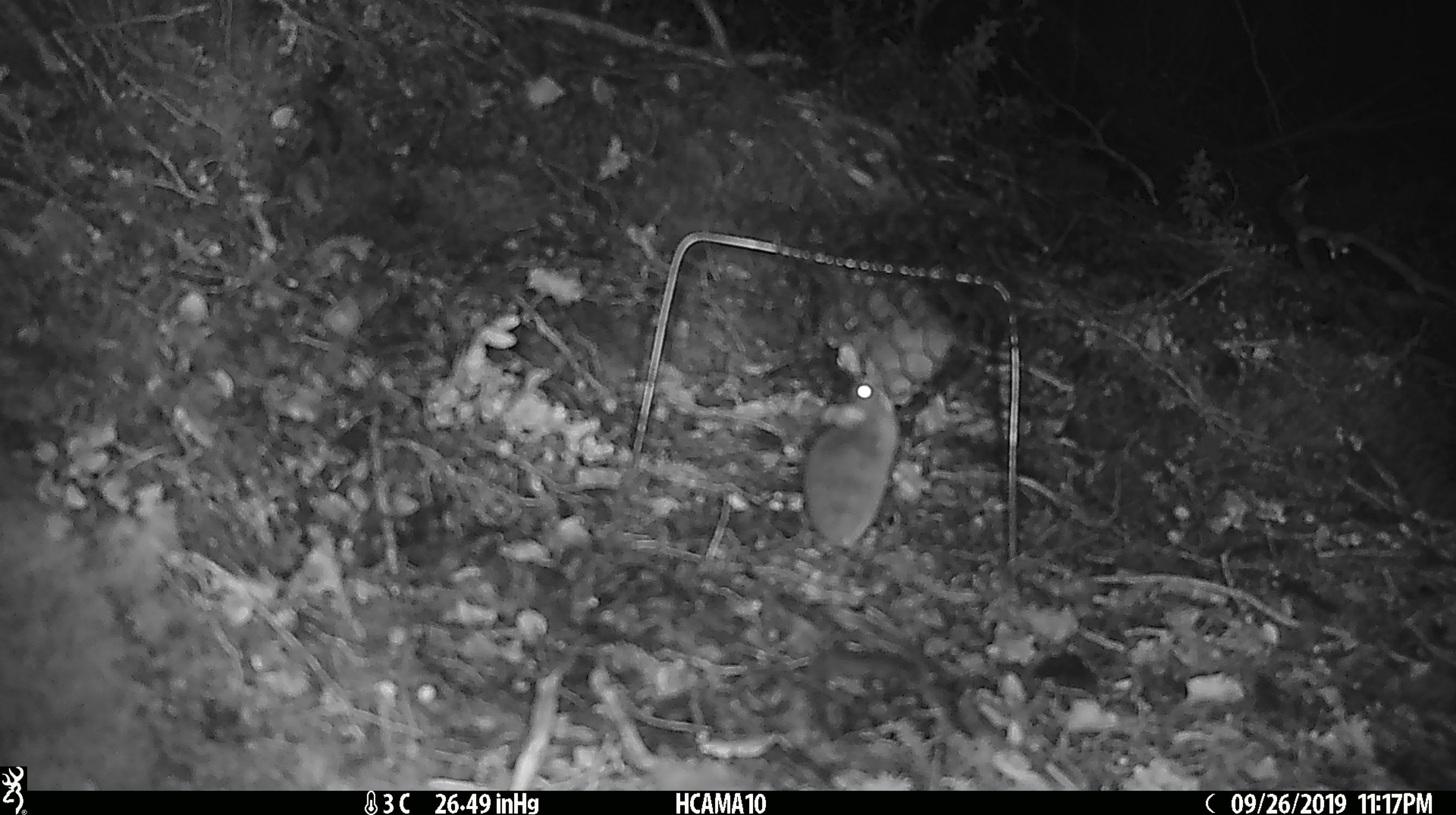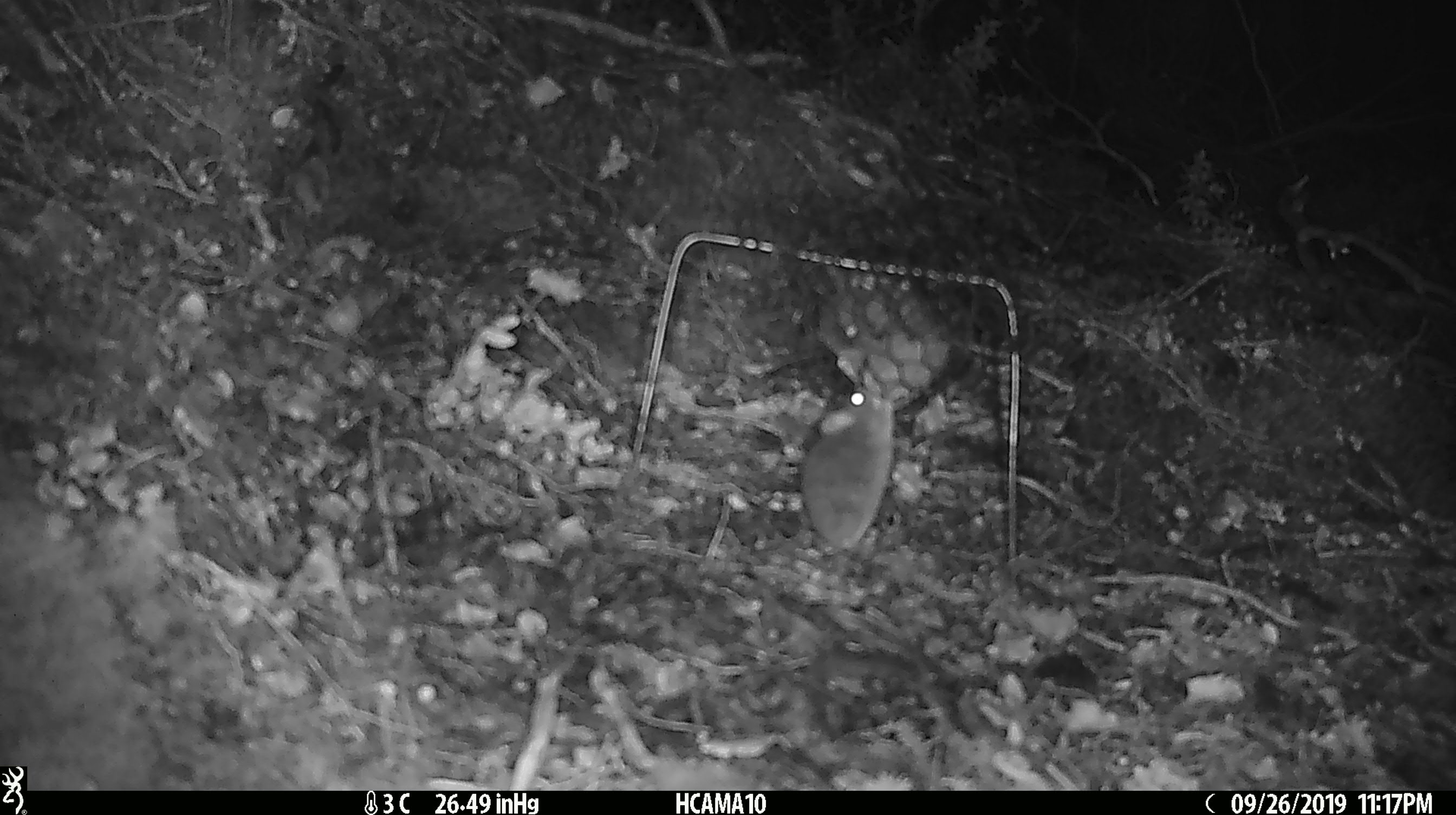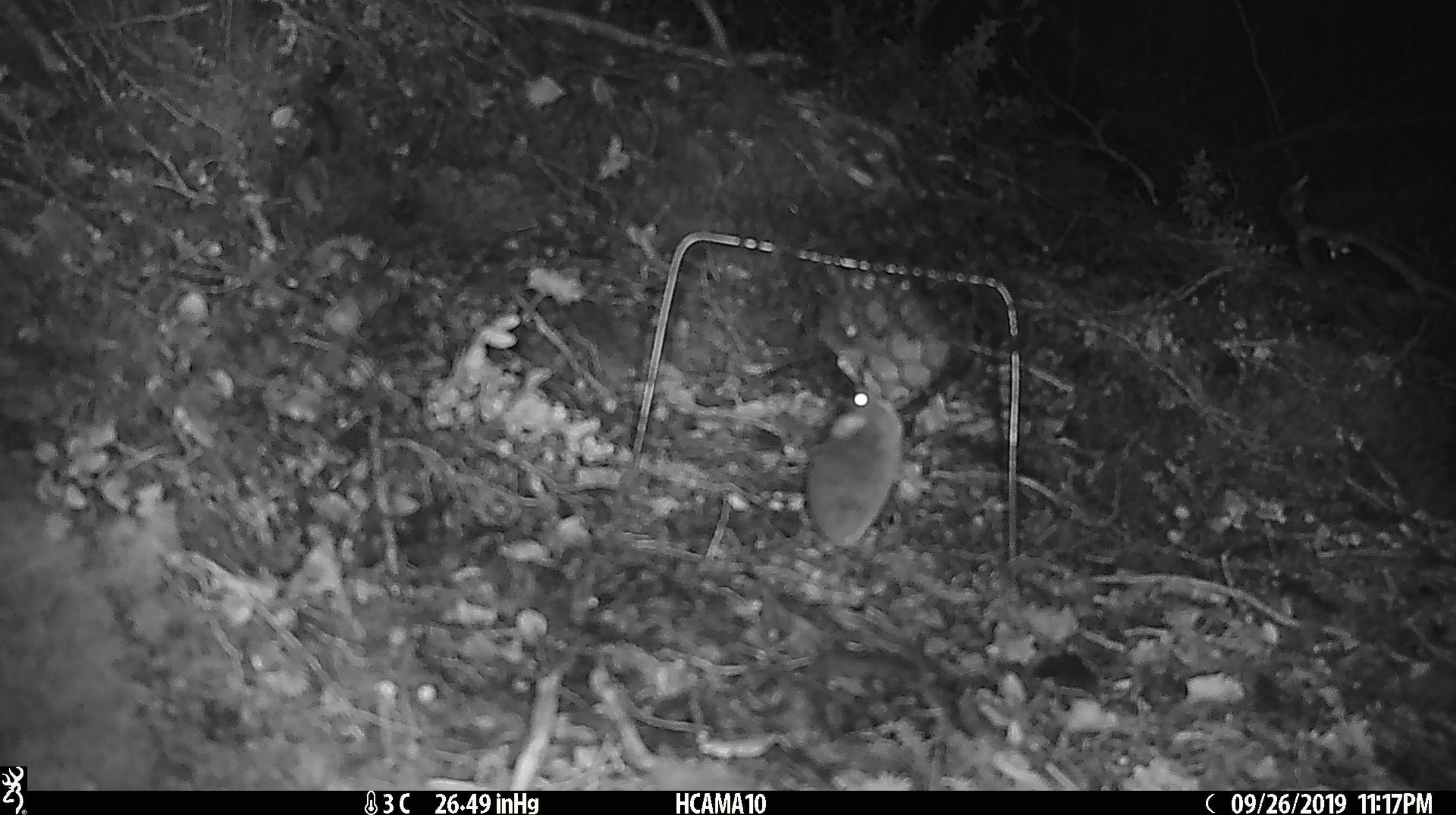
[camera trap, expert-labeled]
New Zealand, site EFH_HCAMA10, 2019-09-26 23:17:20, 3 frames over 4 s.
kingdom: Animalia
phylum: Chordata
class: Mammalia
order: Rodentia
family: Muridae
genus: Mus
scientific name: Mus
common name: mouse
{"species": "mouse (Mus)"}